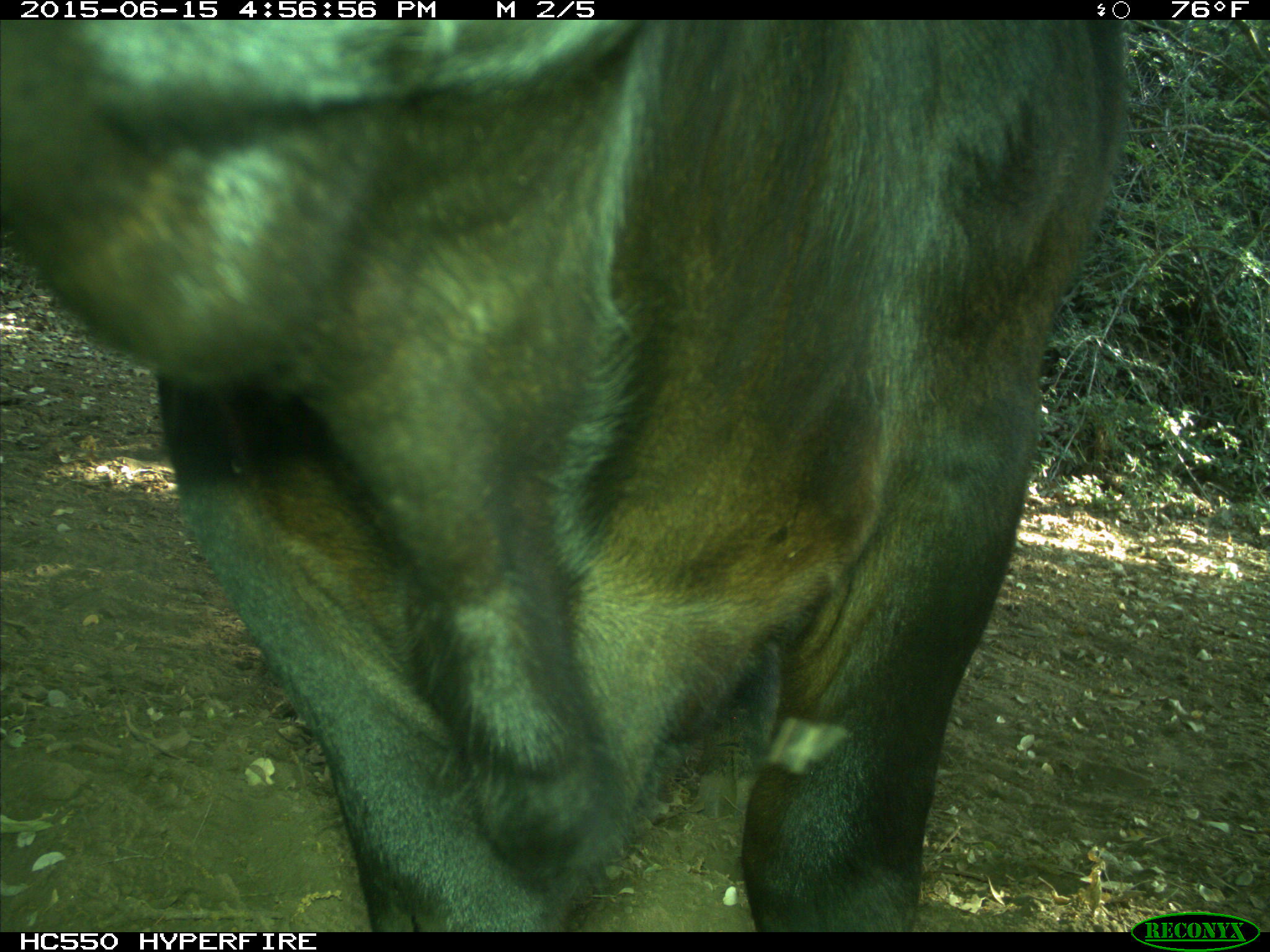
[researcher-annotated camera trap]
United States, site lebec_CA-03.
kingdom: Animalia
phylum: Chordata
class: Mammalia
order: Artiodactyla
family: Bovidae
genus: Bos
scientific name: Bos taurus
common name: domestic cow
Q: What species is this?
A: Bos taurus (domestic cow).